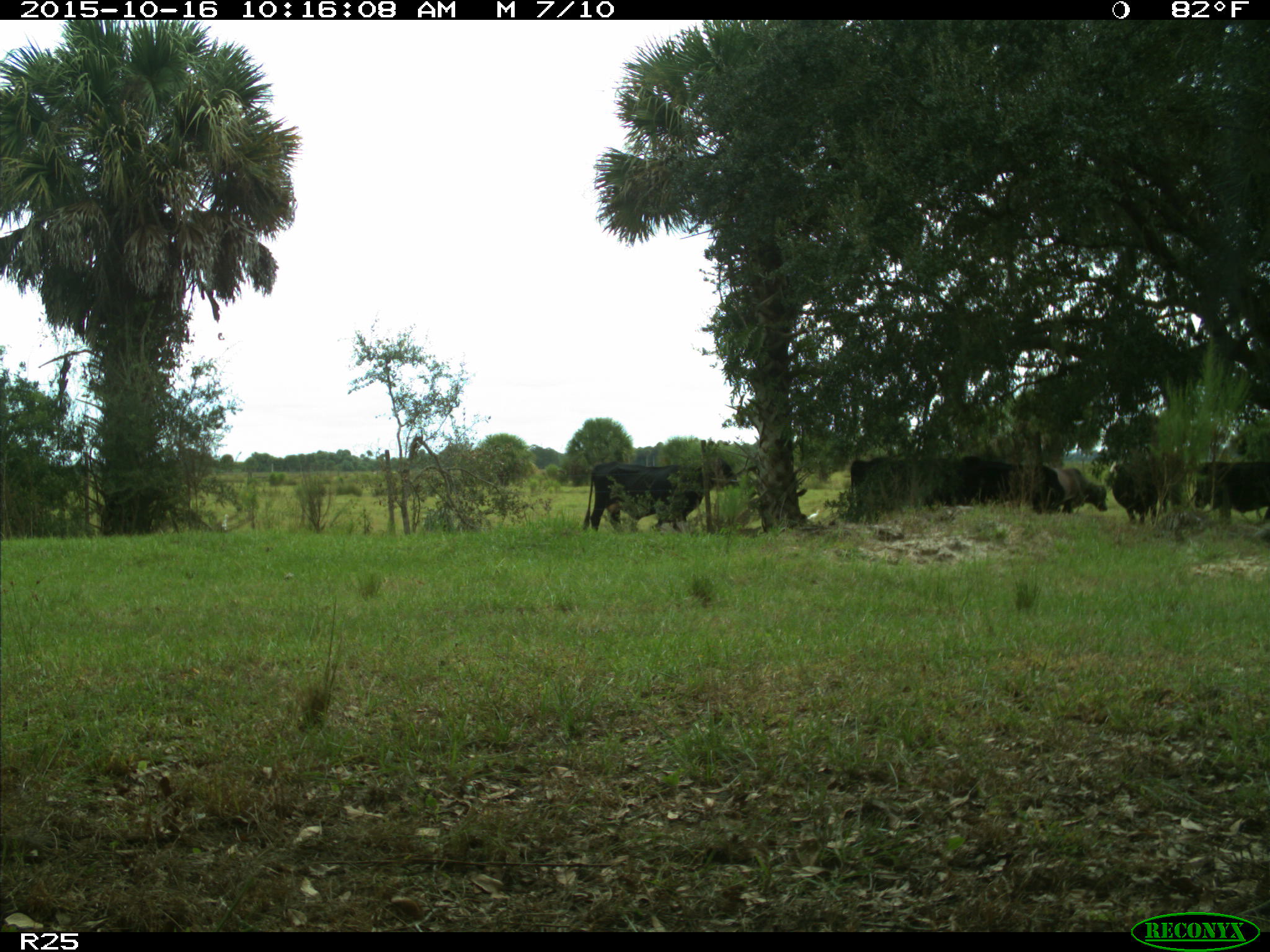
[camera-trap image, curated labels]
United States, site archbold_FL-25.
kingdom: Animalia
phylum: Chordata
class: Mammalia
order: Artiodactyla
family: Bovidae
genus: Bos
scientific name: Bos taurus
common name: domestic cow